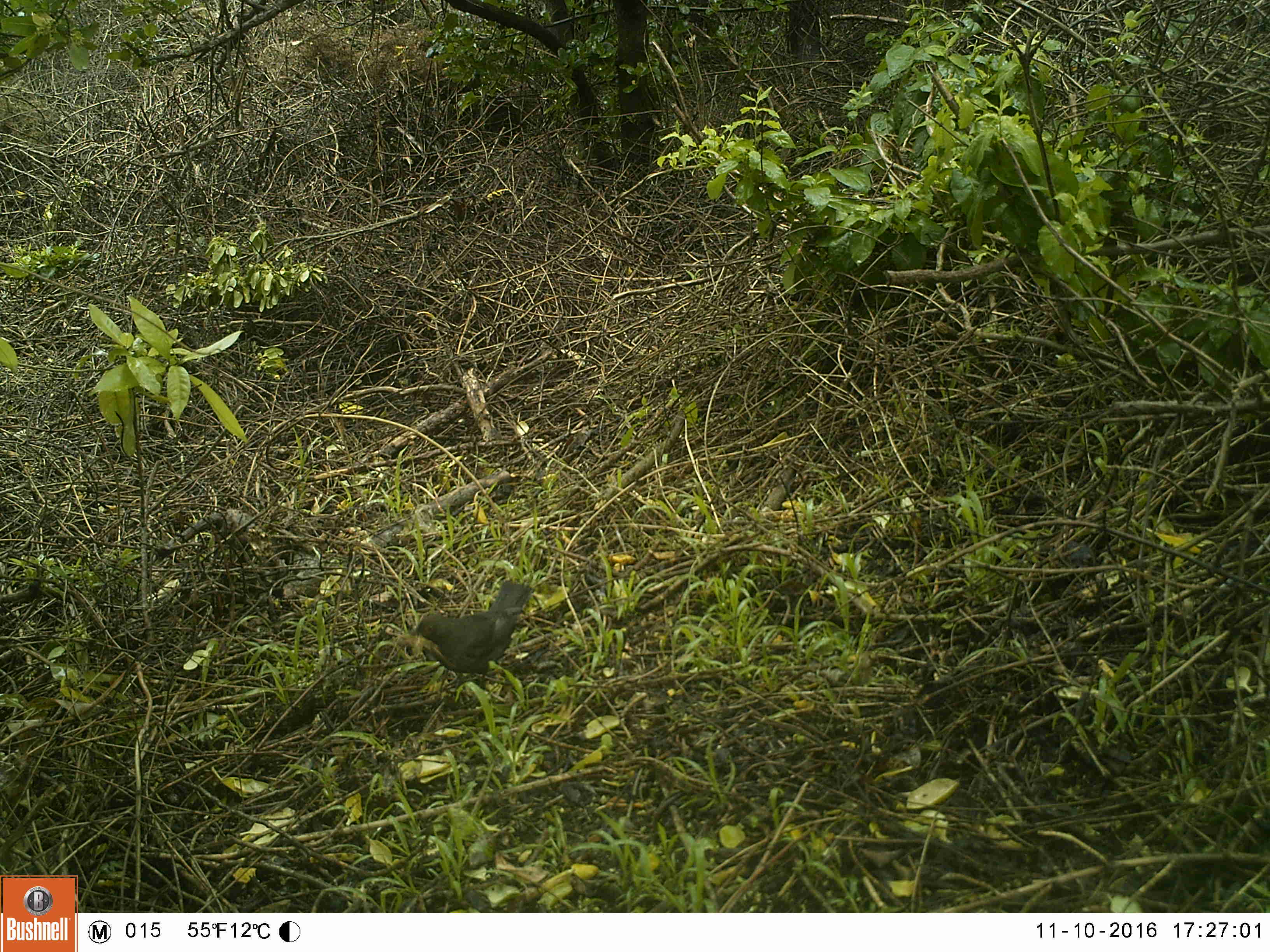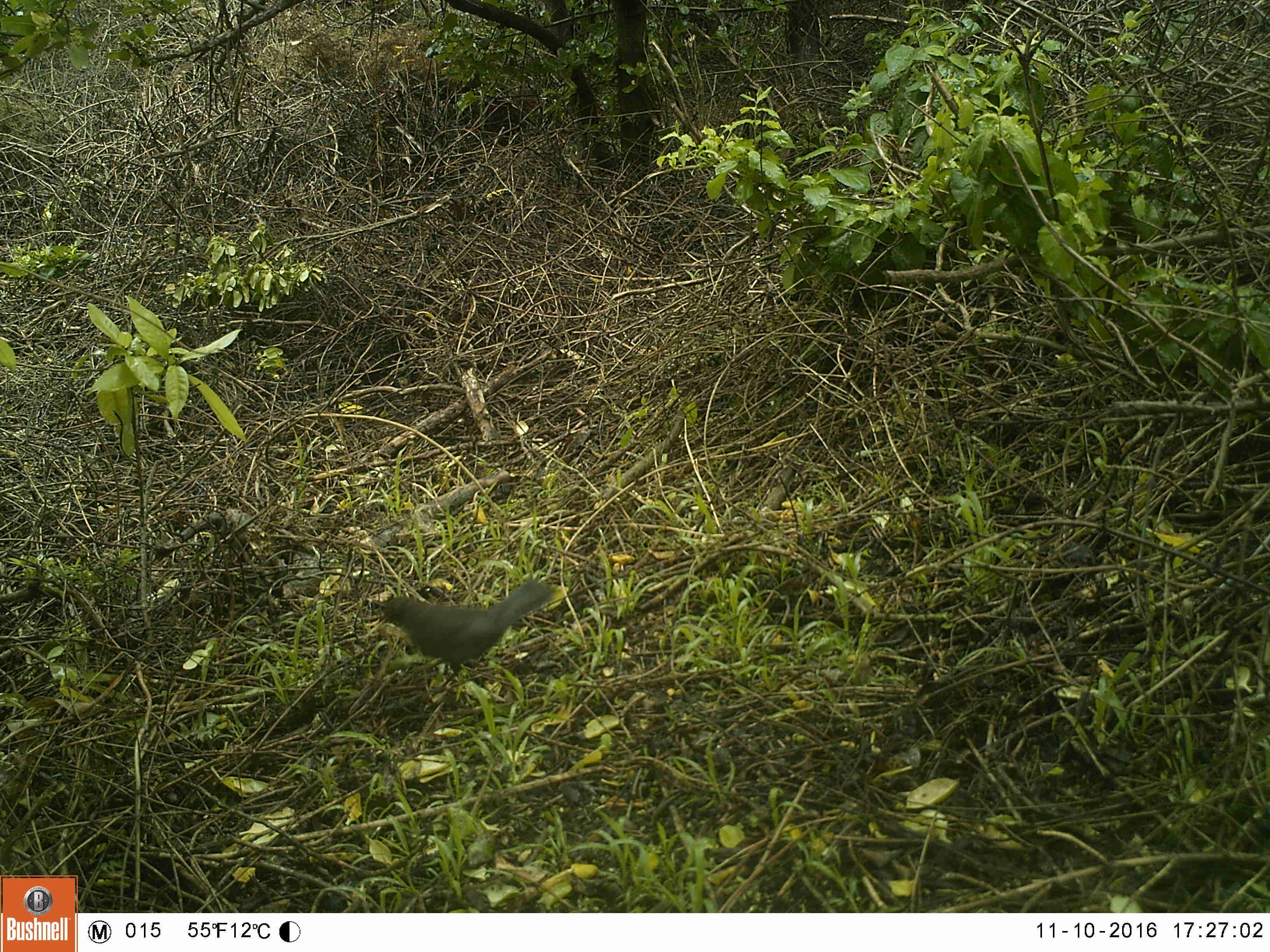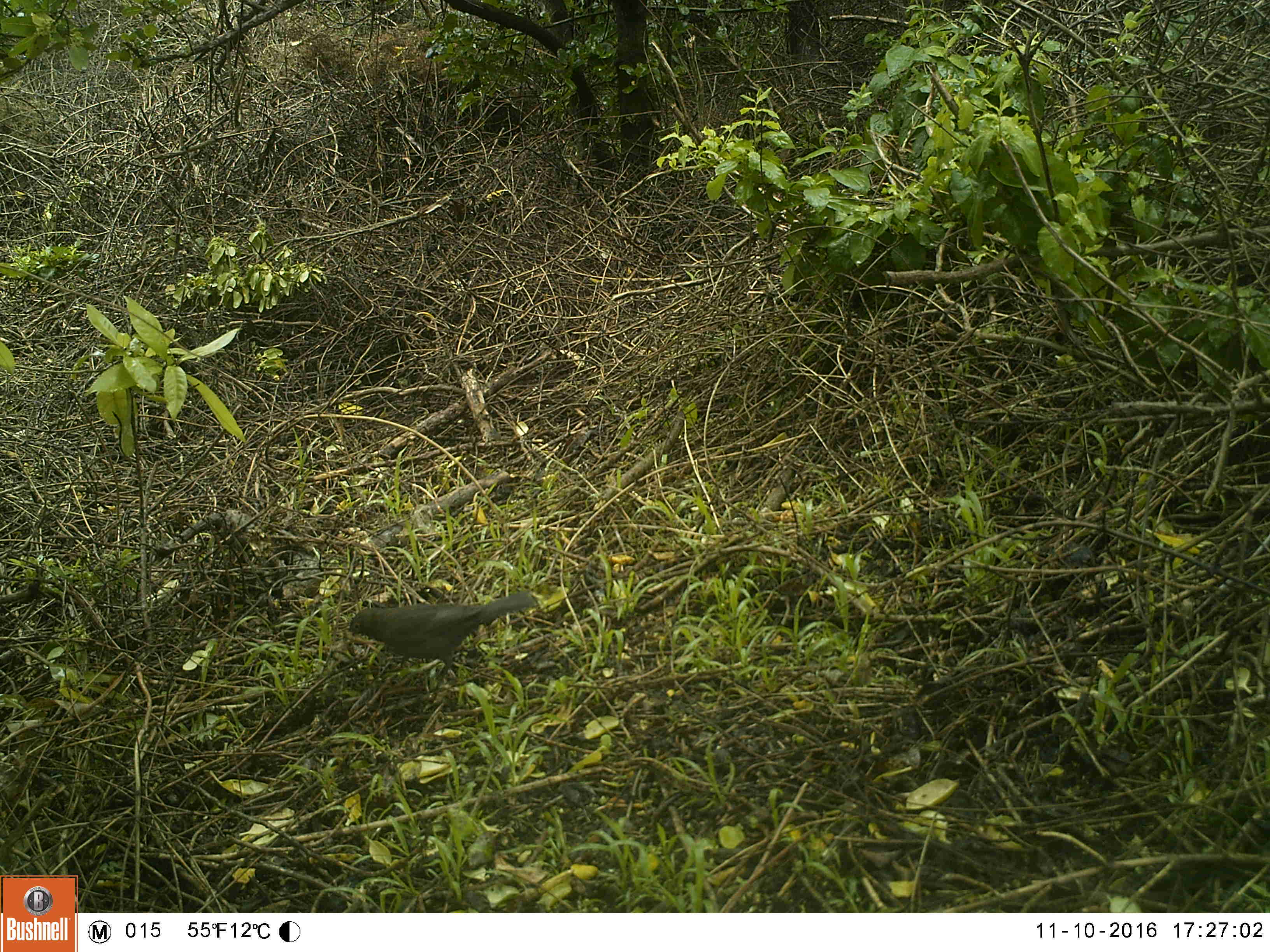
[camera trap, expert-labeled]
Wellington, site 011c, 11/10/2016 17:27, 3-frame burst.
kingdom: Animalia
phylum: Chordata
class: Aves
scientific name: Aves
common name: bird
Bird (Aves).